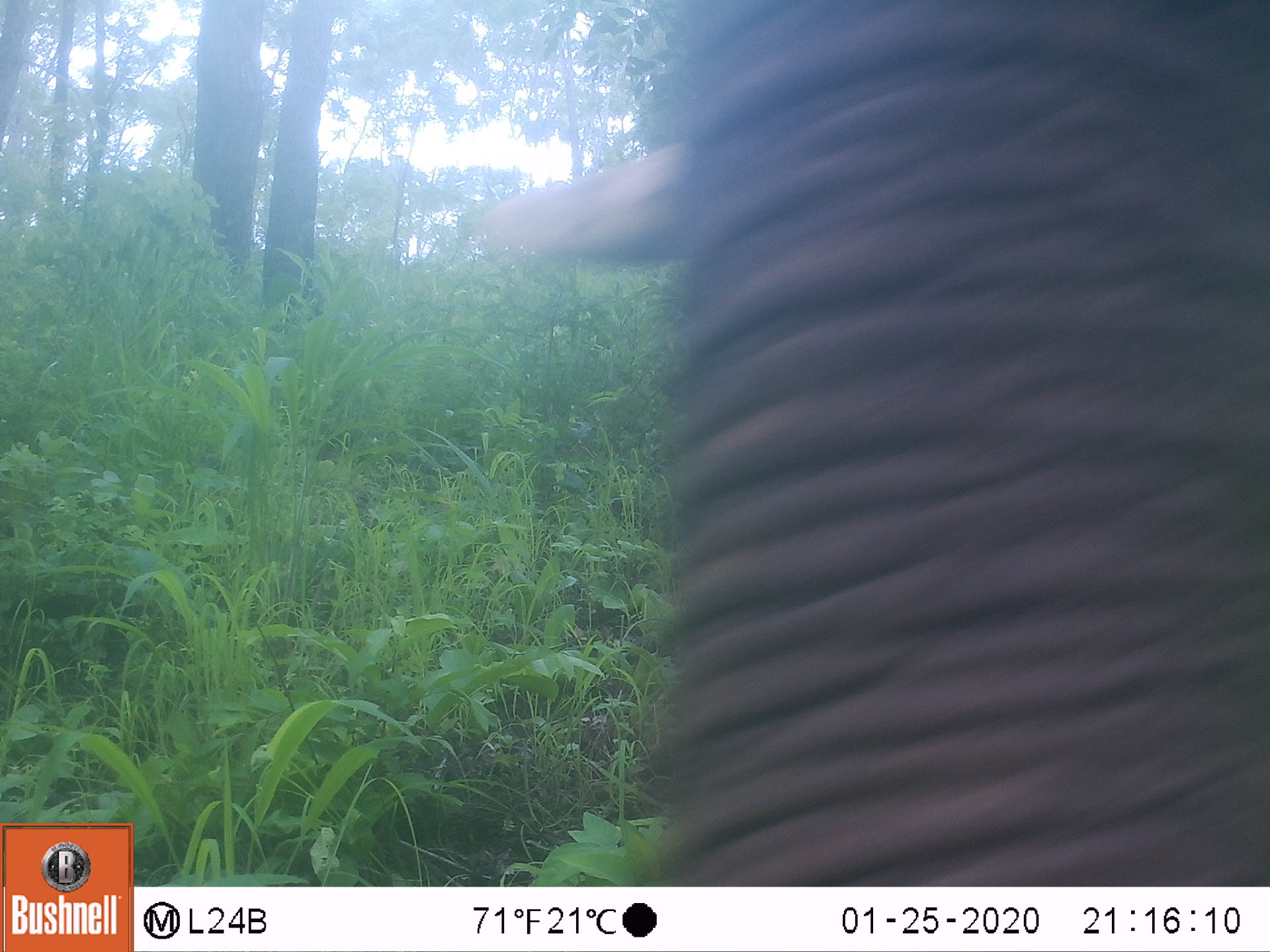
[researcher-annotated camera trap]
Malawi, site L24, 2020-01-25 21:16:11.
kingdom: Animalia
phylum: Chordata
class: Mammalia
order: Proboscidea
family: Elephantidae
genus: Loxodonta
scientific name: Loxodonta africana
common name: african savanna elephant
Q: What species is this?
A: African savanna elephant (Loxodonta africana).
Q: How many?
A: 1.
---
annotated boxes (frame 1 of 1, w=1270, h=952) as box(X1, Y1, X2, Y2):
african savanna elephant: box(480, 0, 1266, 880)